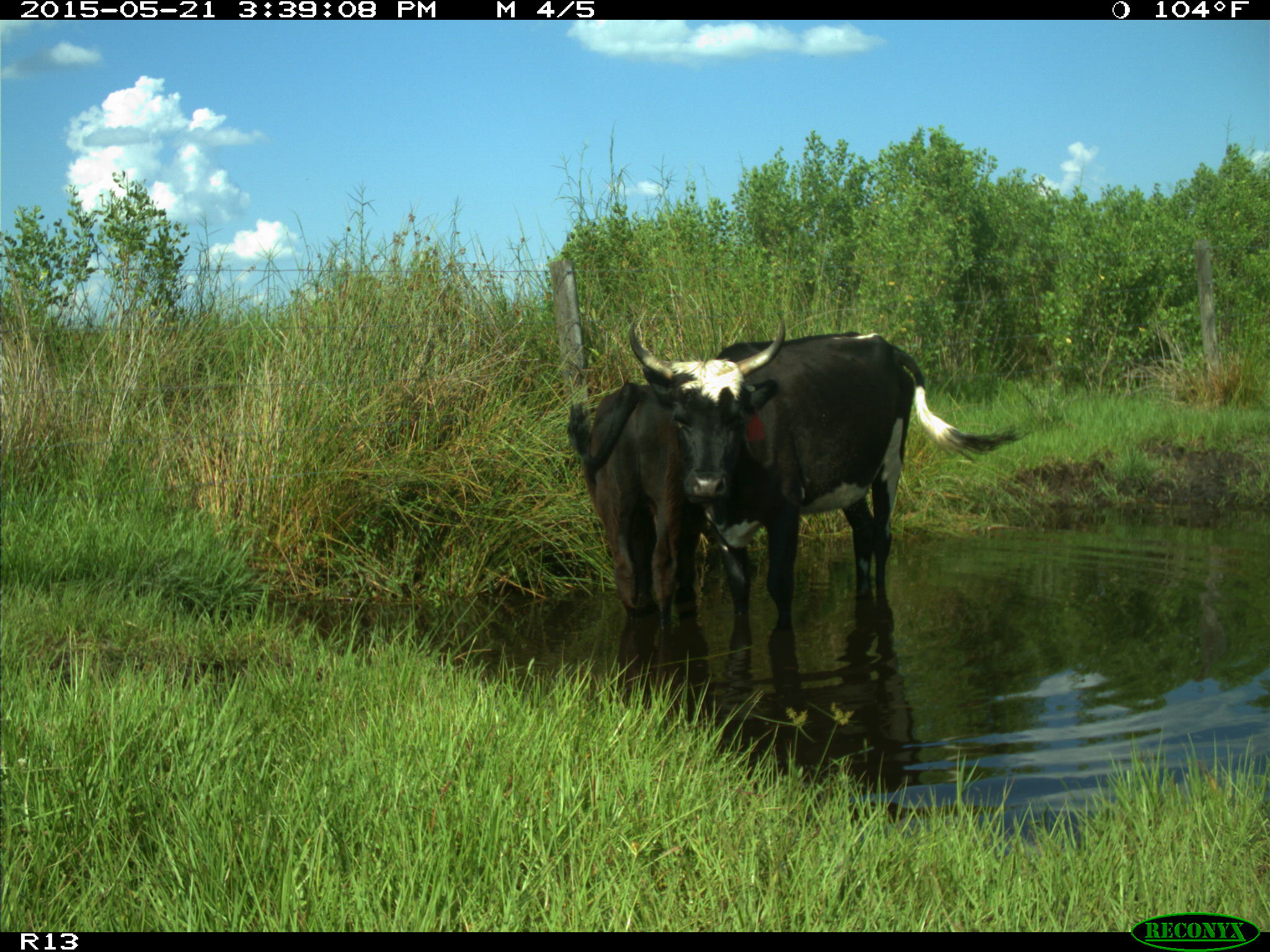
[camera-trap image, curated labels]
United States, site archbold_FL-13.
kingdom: Animalia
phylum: Chordata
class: Mammalia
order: Artiodactyla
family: Bovidae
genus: Bos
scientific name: Bos taurus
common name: domestic cow